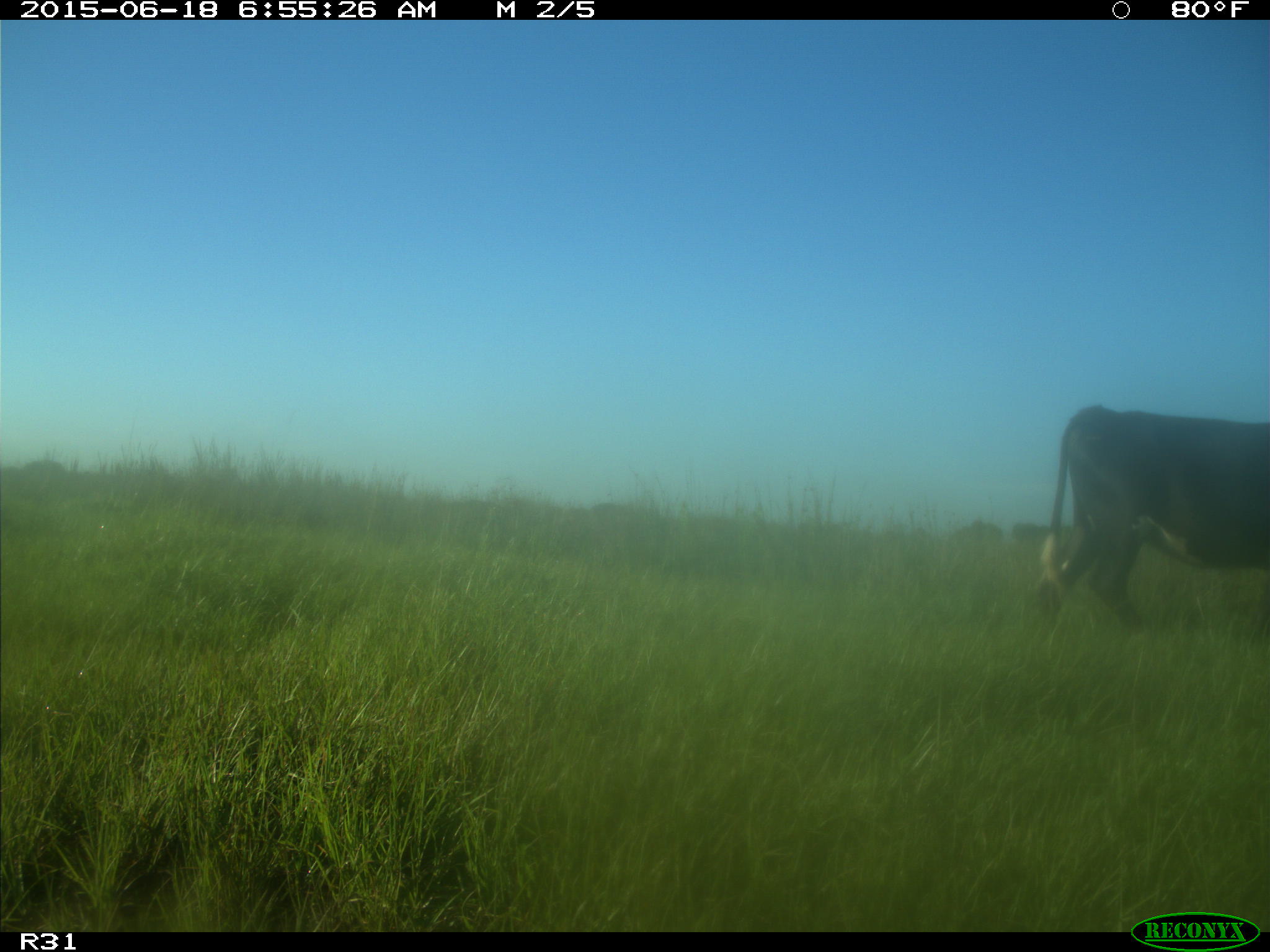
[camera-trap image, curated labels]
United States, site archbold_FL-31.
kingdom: Animalia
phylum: Chordata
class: Mammalia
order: Artiodactyla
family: Bovidae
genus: Bos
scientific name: Bos taurus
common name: domestic cow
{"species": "Bos taurus (domestic cow)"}